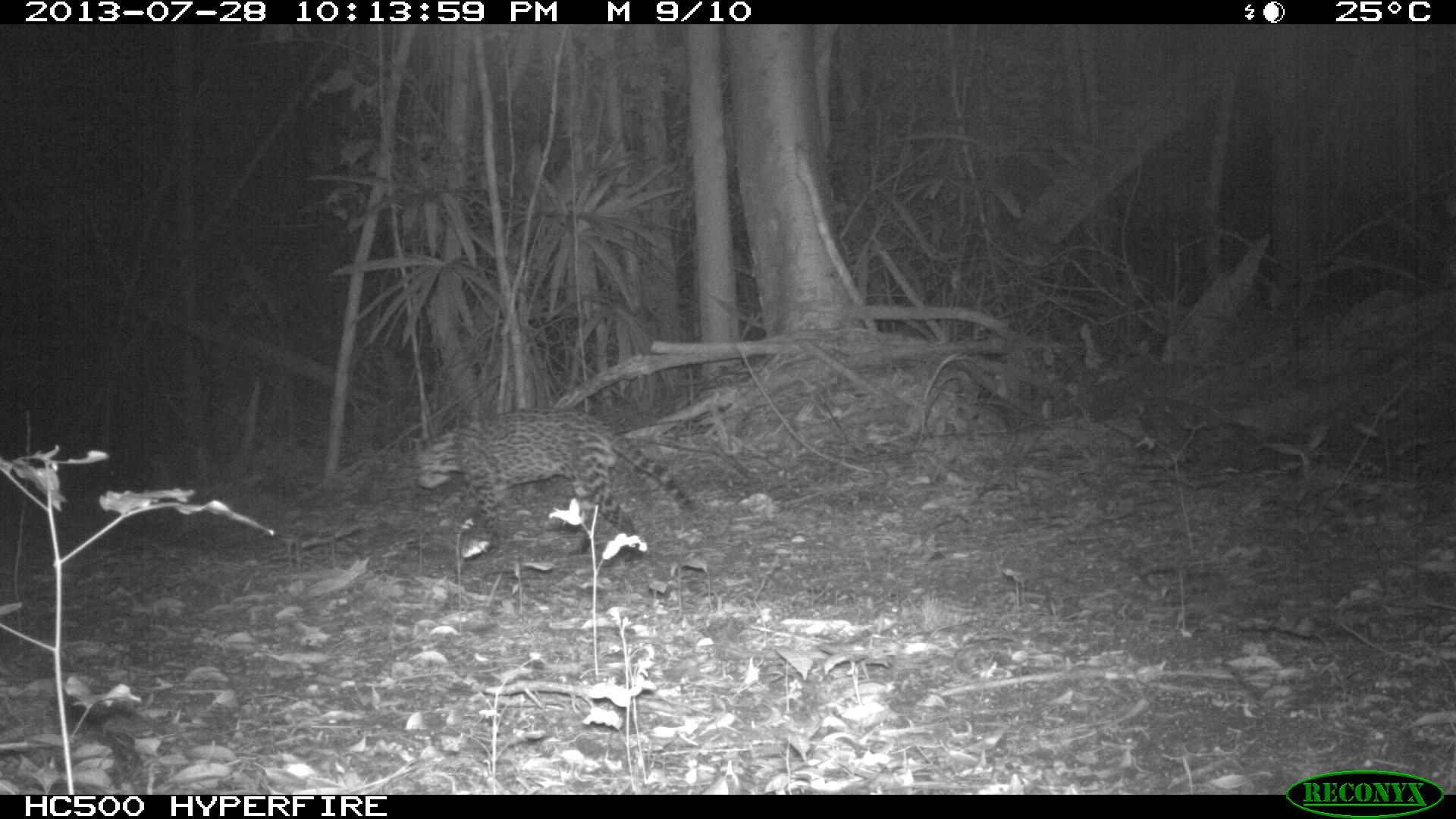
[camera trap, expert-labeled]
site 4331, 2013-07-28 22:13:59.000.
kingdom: Animalia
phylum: Chordata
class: Mammalia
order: Carnivora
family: Felidae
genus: Leopardus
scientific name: Leopardus pardalis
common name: ocelot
Leopardus pardalis (ocelot), count 1, sex male.